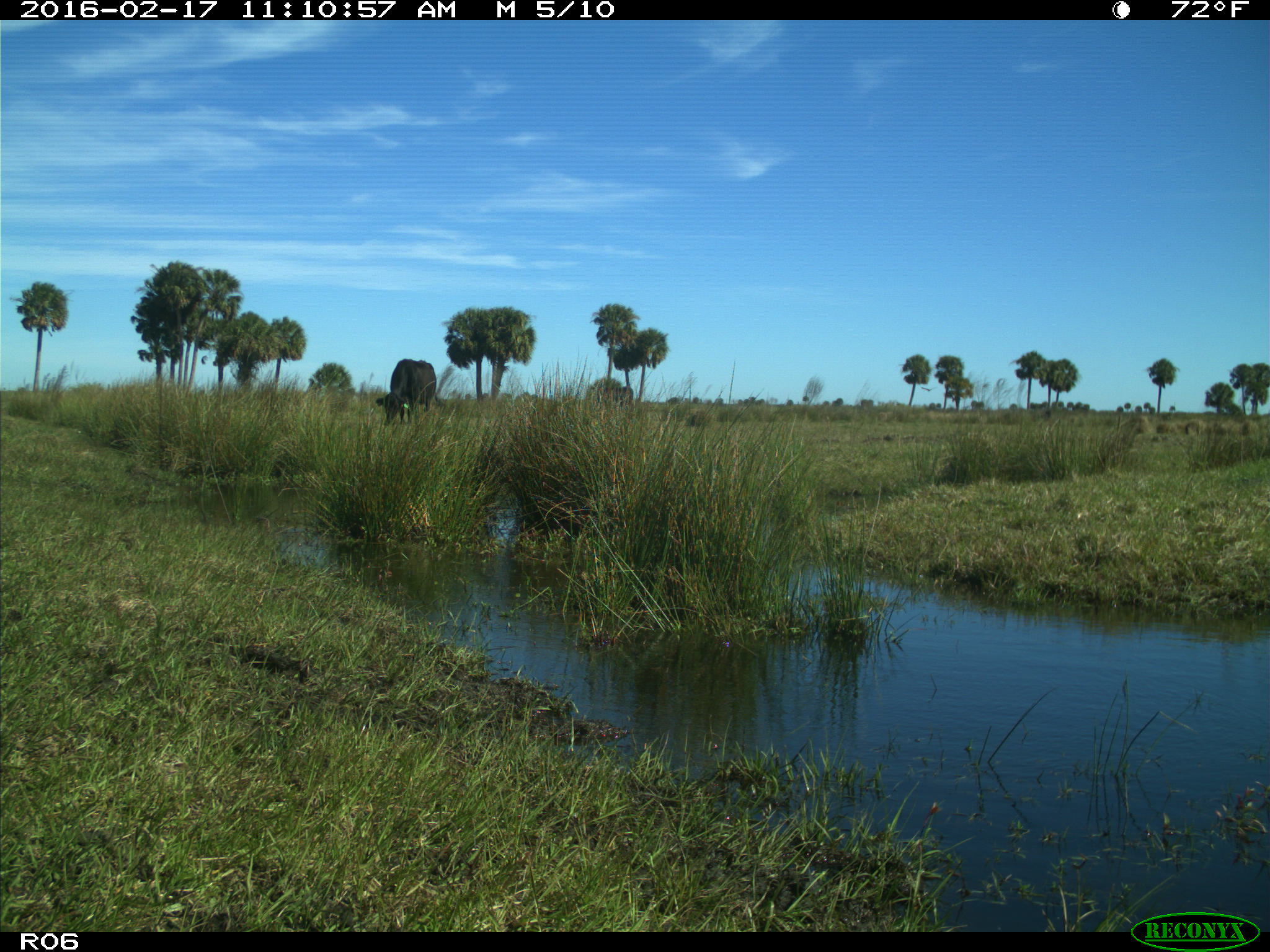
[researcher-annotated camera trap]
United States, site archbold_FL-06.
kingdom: Animalia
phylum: Chordata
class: Mammalia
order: Artiodactyla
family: Bovidae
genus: Bos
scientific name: Bos taurus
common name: domestic cow